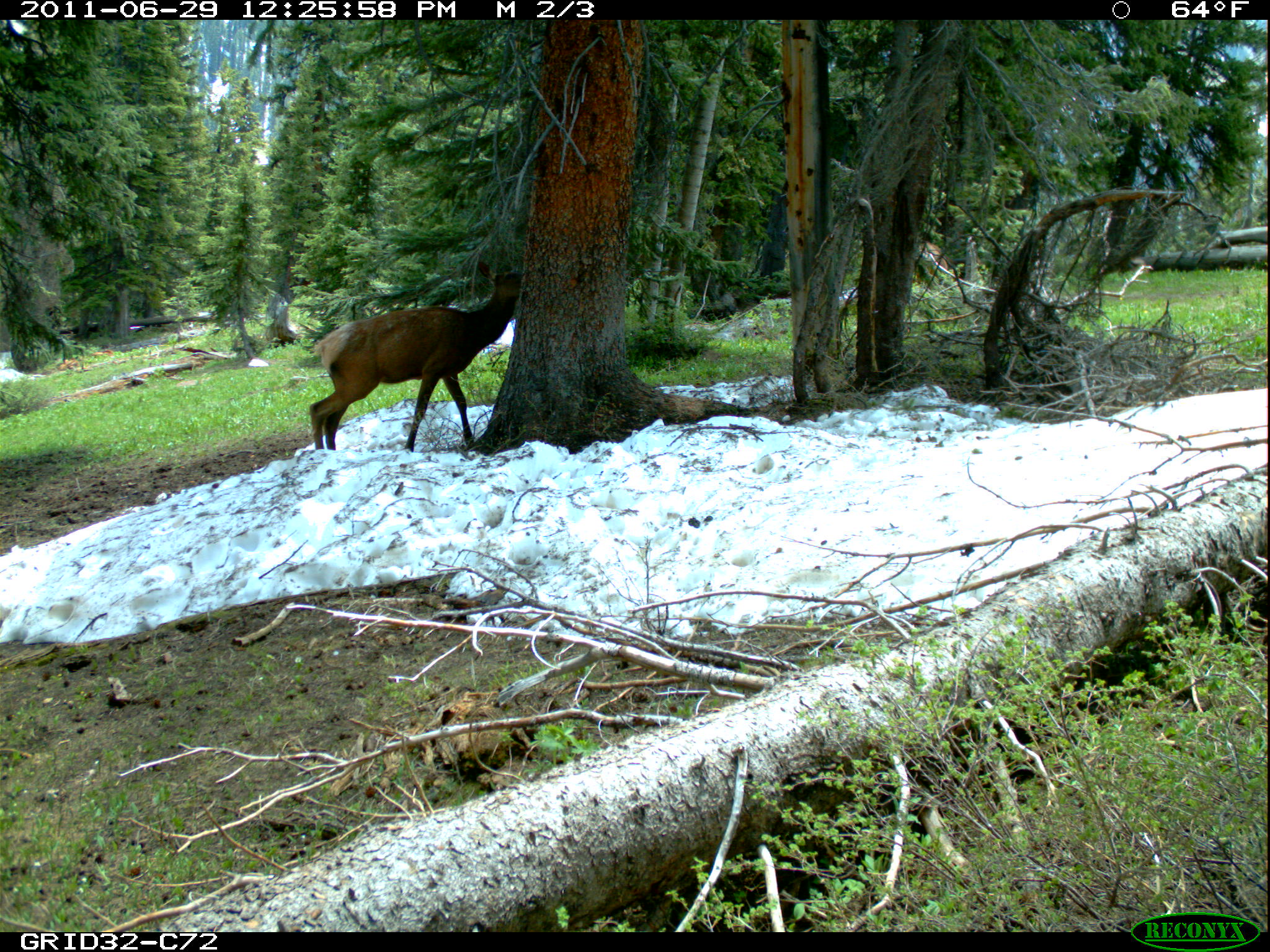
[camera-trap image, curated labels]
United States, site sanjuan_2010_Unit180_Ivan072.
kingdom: Animalia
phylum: Chordata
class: Mammalia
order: Artiodactyla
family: Cervidae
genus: Cervus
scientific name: Cervus elaphus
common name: red deer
Cervus elaphus (red deer).